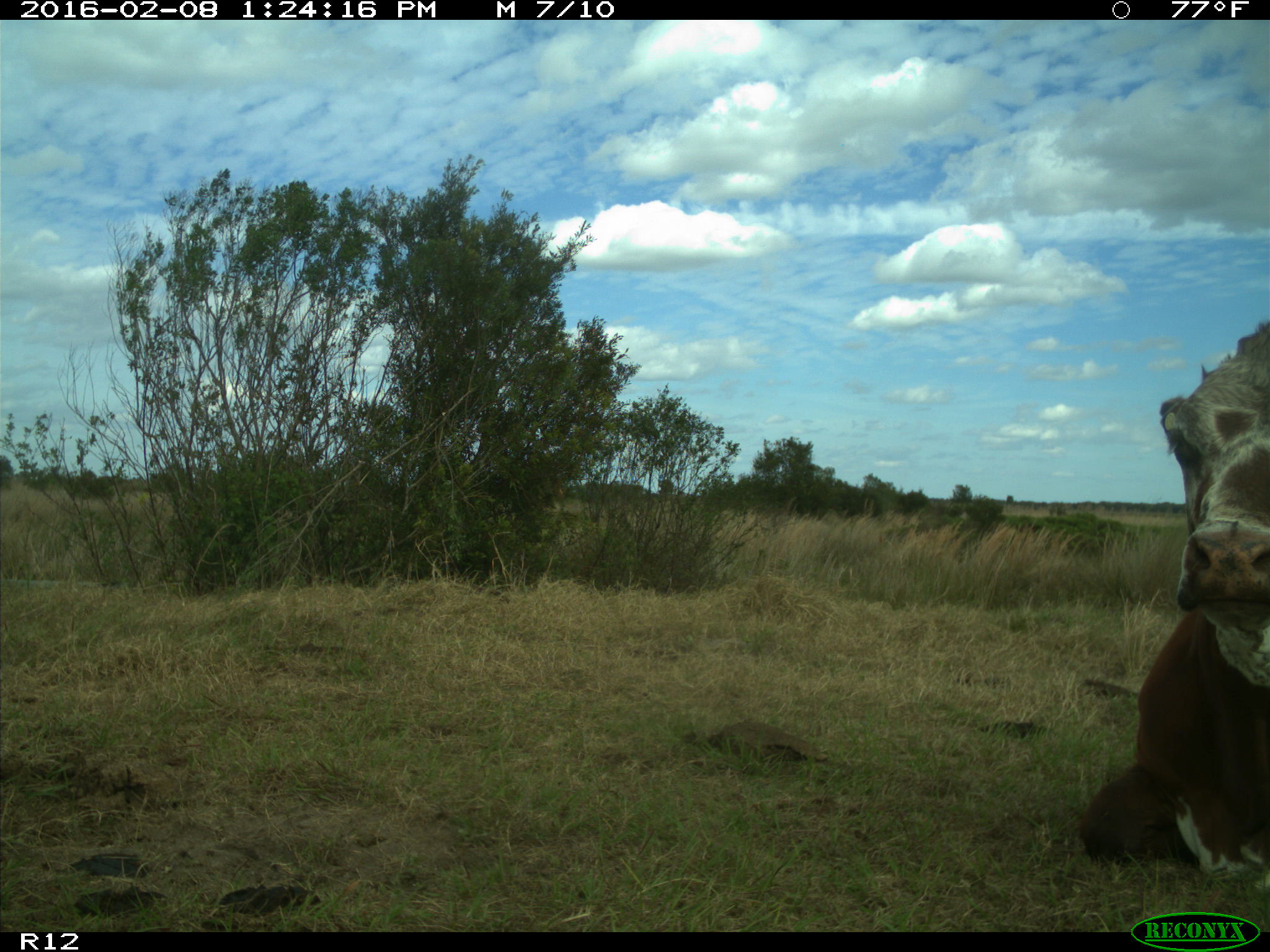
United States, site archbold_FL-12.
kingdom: Animalia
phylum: Chordata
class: Mammalia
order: Artiodactyla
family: Bovidae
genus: Bos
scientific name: Bos taurus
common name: domestic cow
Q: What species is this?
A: Bos taurus (domestic cow).